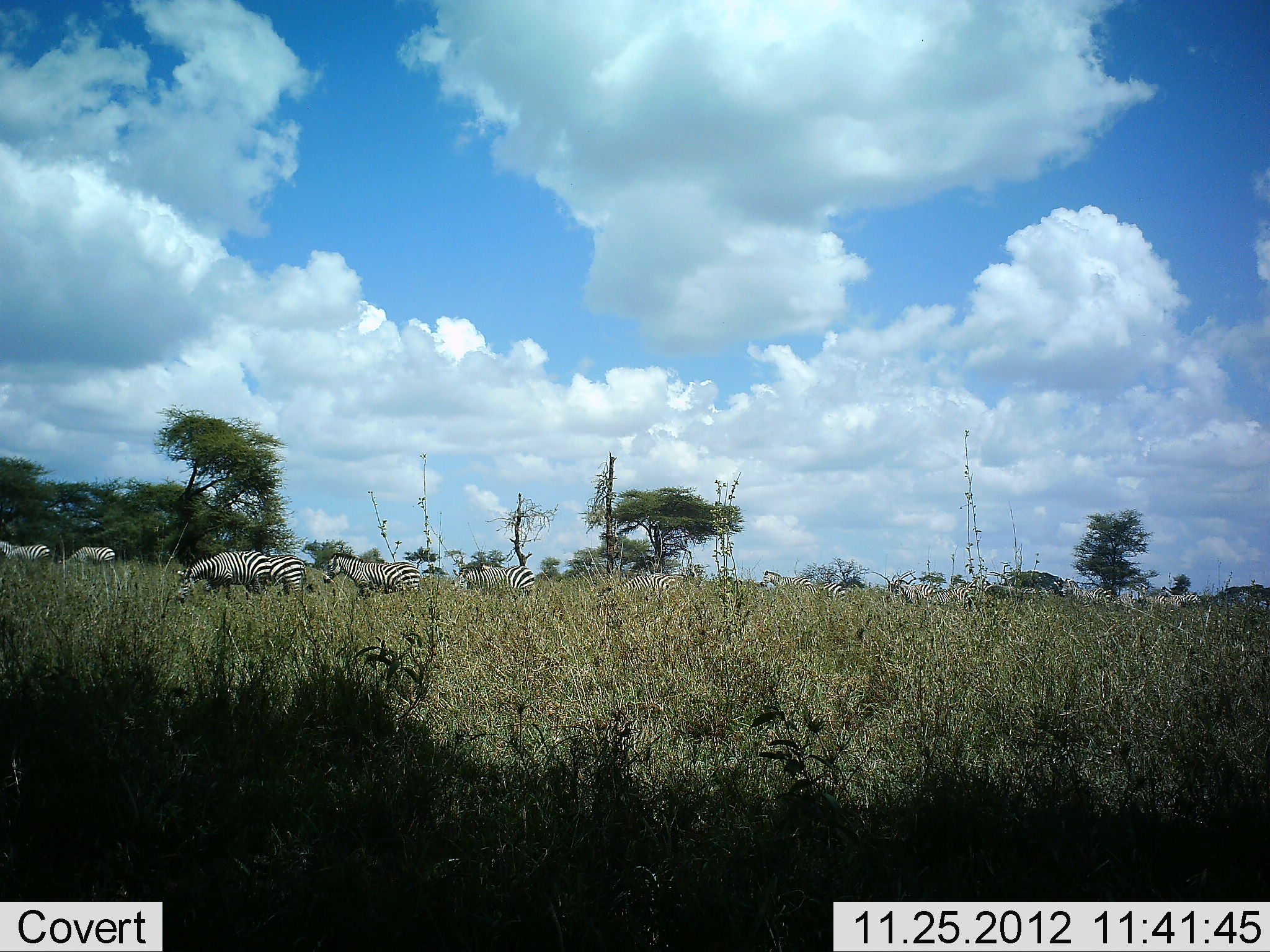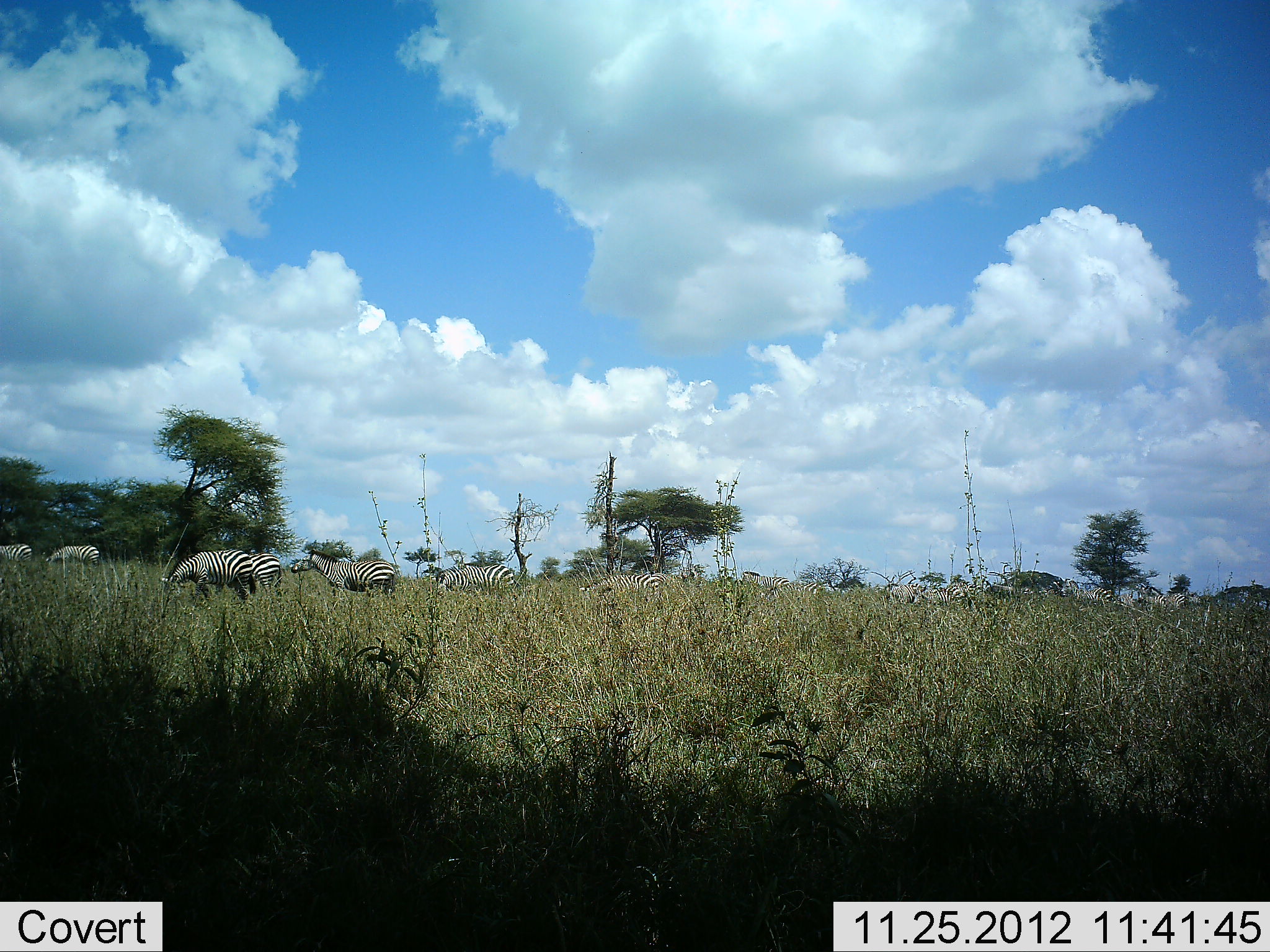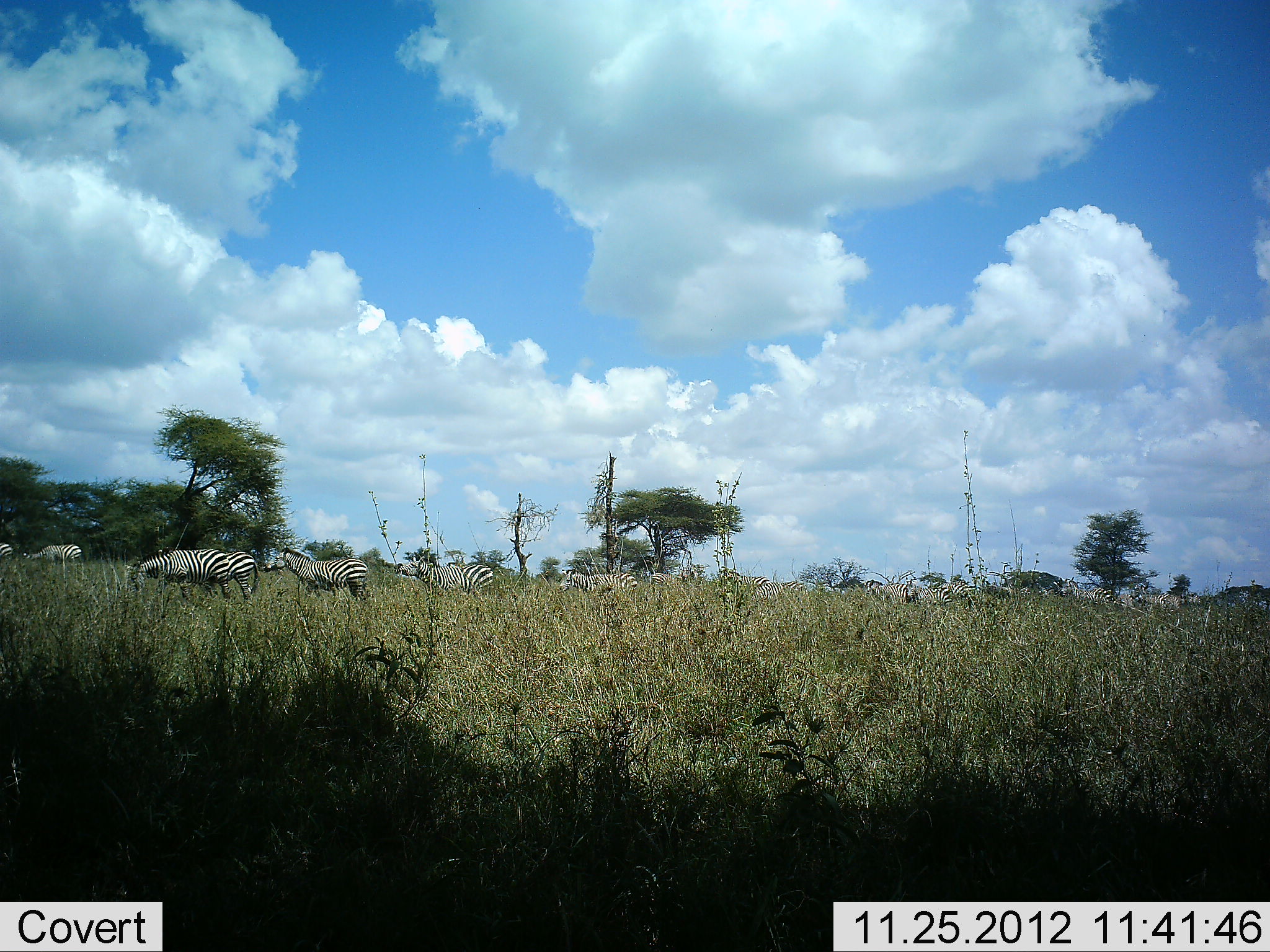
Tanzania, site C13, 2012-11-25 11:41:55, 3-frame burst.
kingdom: Animalia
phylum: Chordata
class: Mammalia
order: Perissodactyla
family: Equidae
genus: Equus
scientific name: Equus quagga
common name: plains zebra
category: zebra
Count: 11-50.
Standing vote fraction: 20%.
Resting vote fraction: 0%.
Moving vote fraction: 70%.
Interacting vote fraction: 0%.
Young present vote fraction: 0%.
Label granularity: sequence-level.